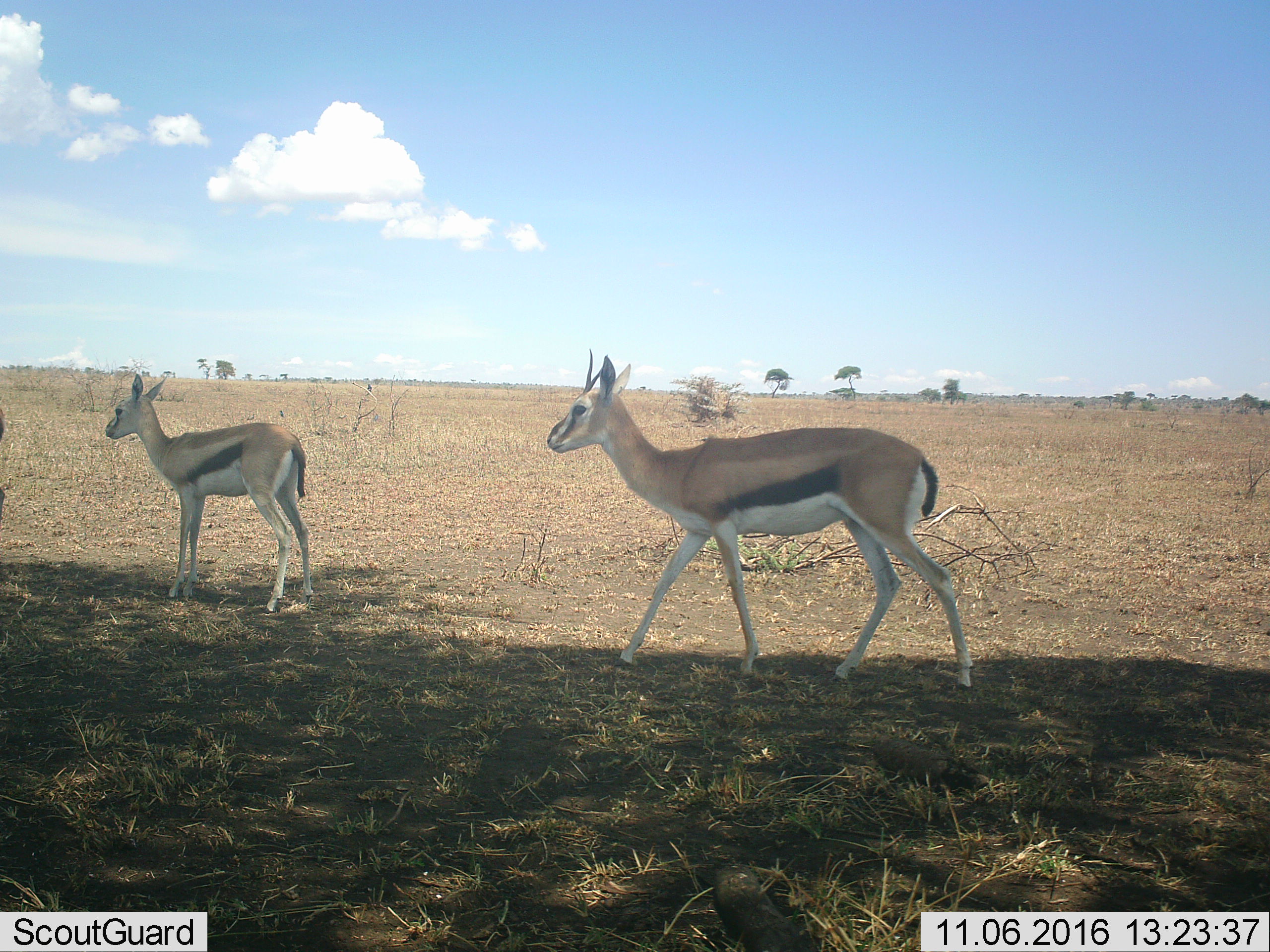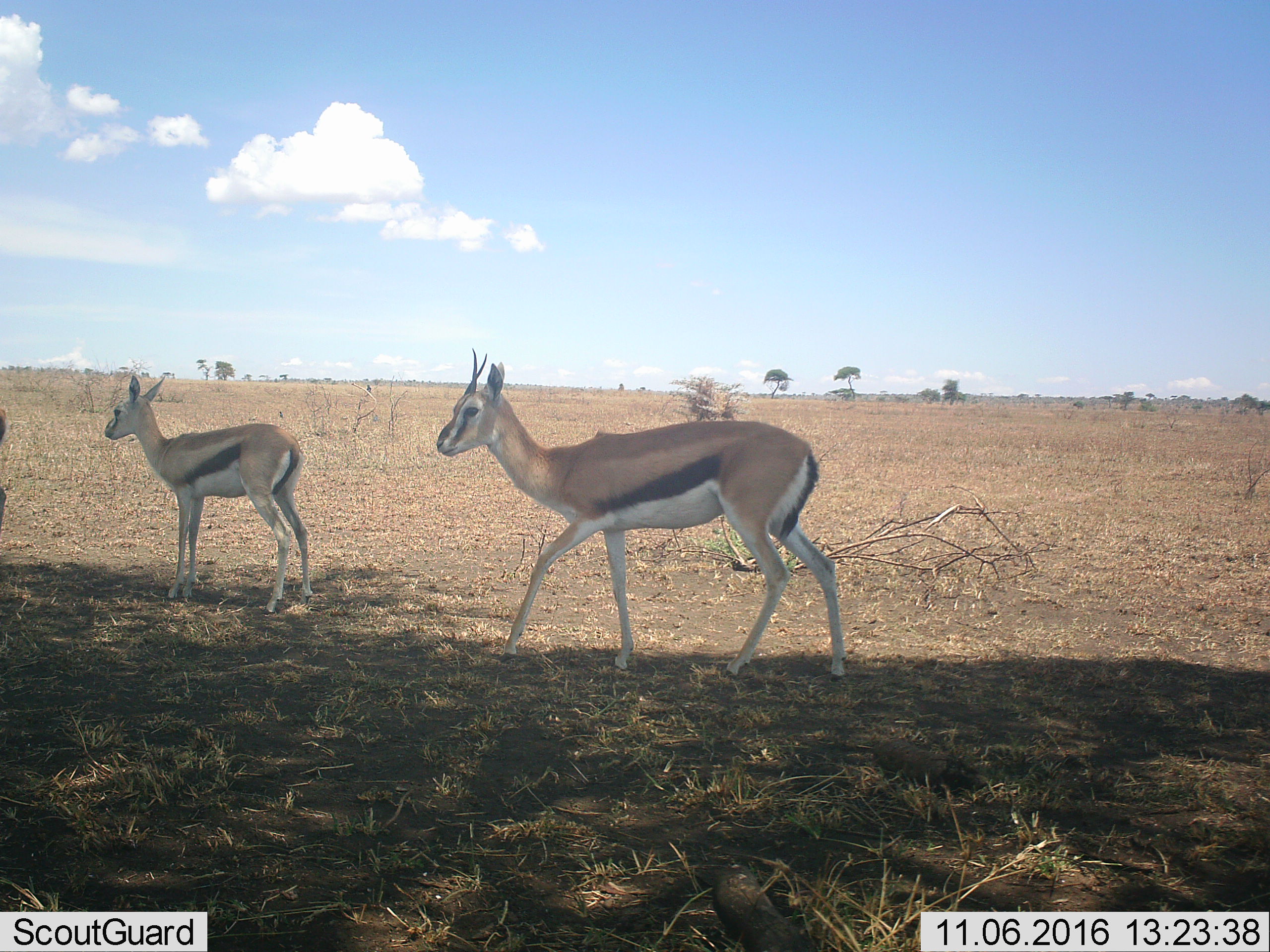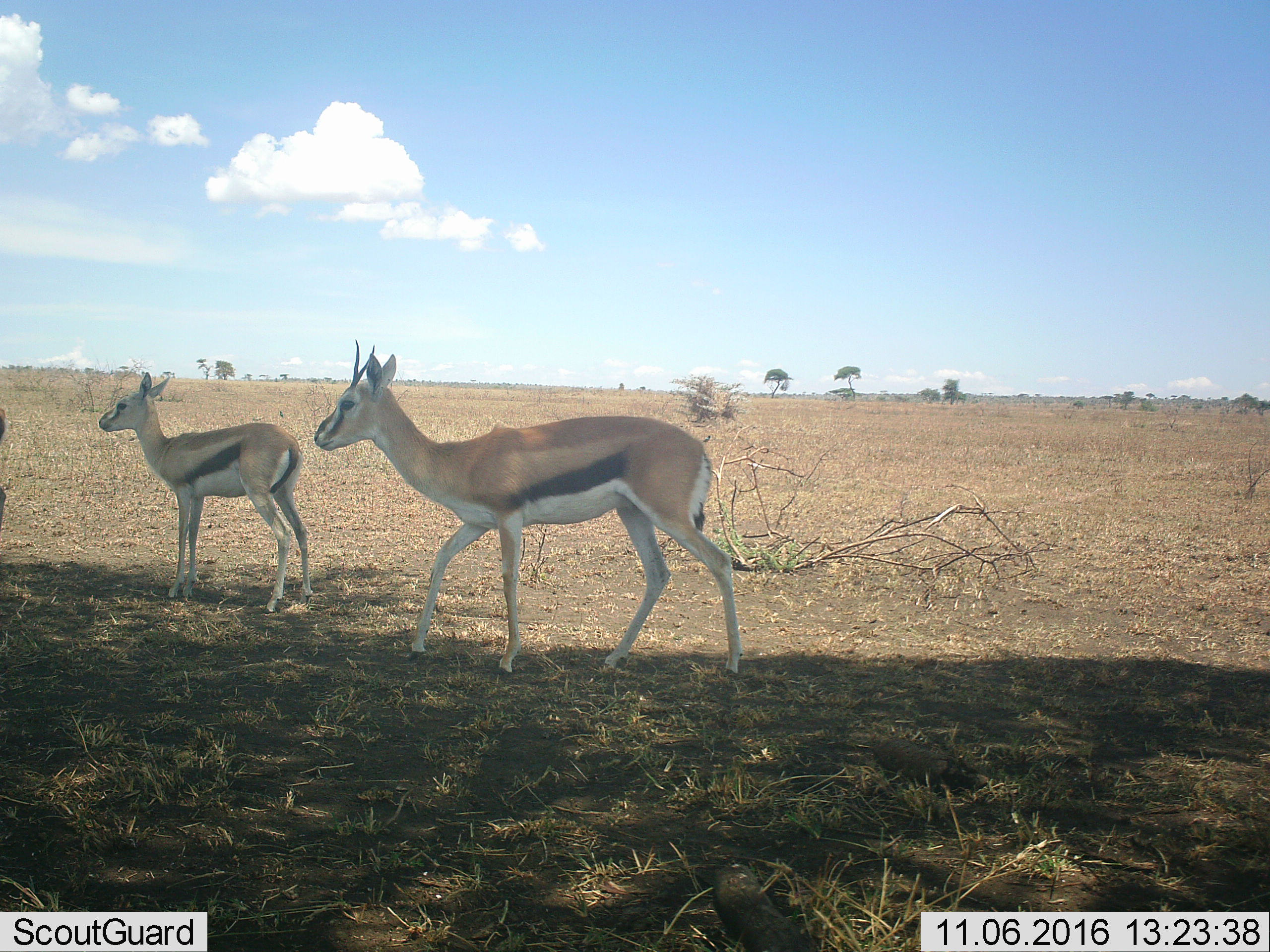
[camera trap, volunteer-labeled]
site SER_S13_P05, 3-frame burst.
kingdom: Animalia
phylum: Chordata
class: Mammalia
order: Artiodactyla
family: Bovidae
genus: Eudorcas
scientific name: Eudorcas thomsonii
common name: thomson's gazelle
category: gazellethomsons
Gazellethomsons (thomson's gazelle) (Eudorcas thomsonii), count 2. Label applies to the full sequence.